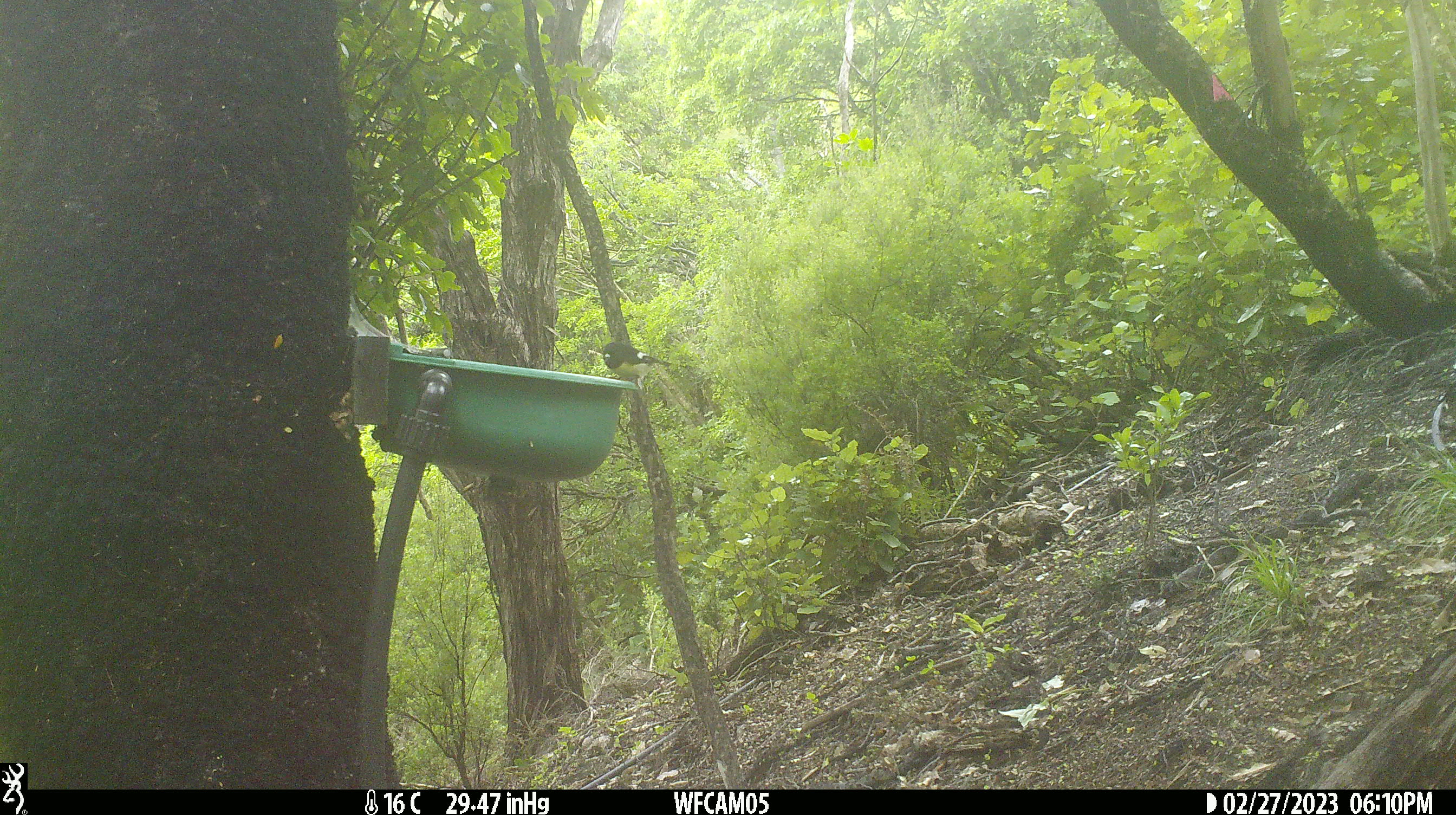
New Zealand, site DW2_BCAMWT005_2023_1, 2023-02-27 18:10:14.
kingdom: Animalia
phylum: Chordata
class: Aves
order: Passeriformes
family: Petroicidae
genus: Petroica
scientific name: Petroica macrocephala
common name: tomtit